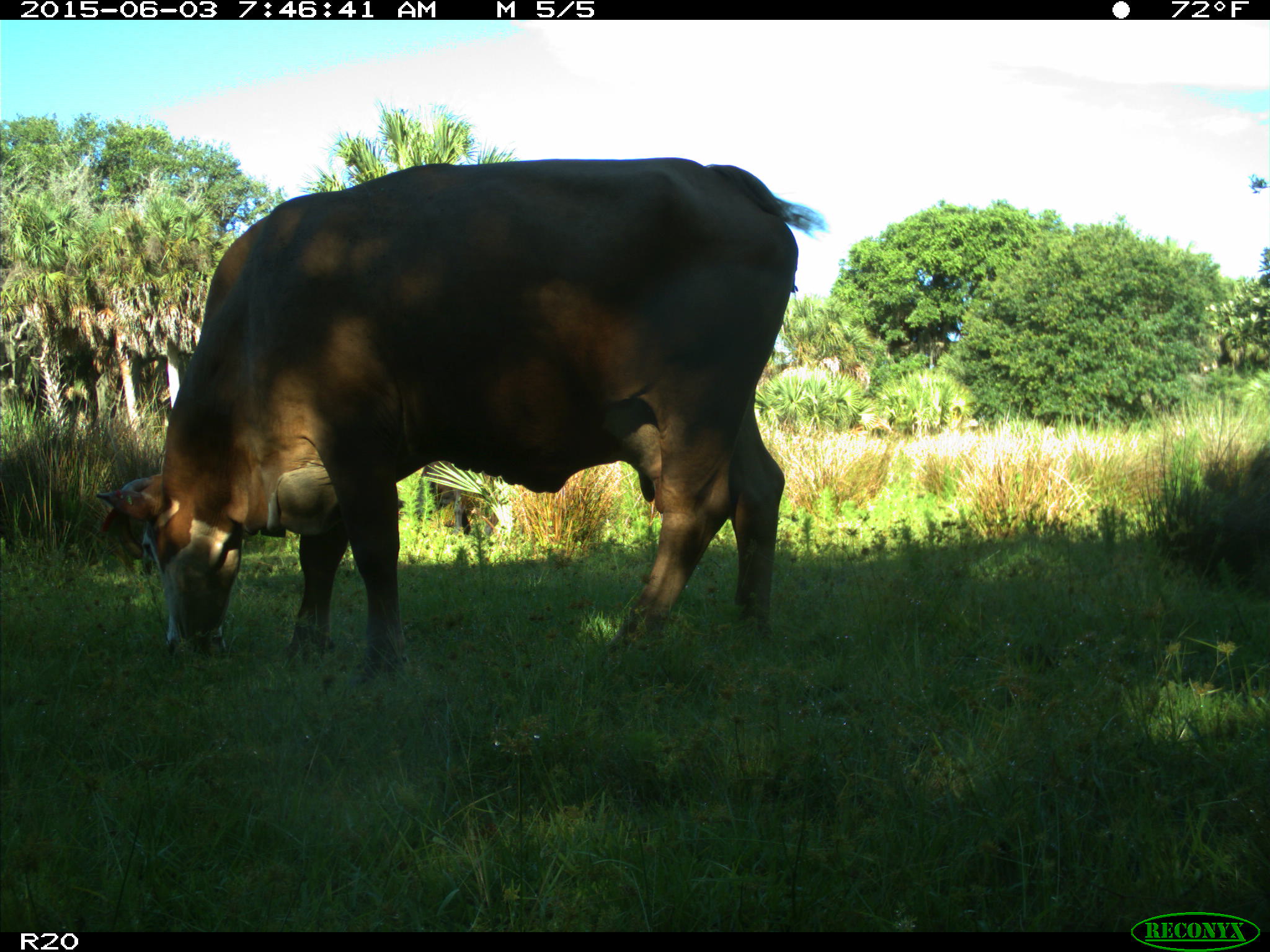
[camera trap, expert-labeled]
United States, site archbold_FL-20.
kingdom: Animalia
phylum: Chordata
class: Mammalia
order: Artiodactyla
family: Bovidae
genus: Bos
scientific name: Bos taurus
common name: domestic cow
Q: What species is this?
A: Bos taurus (domestic cow).